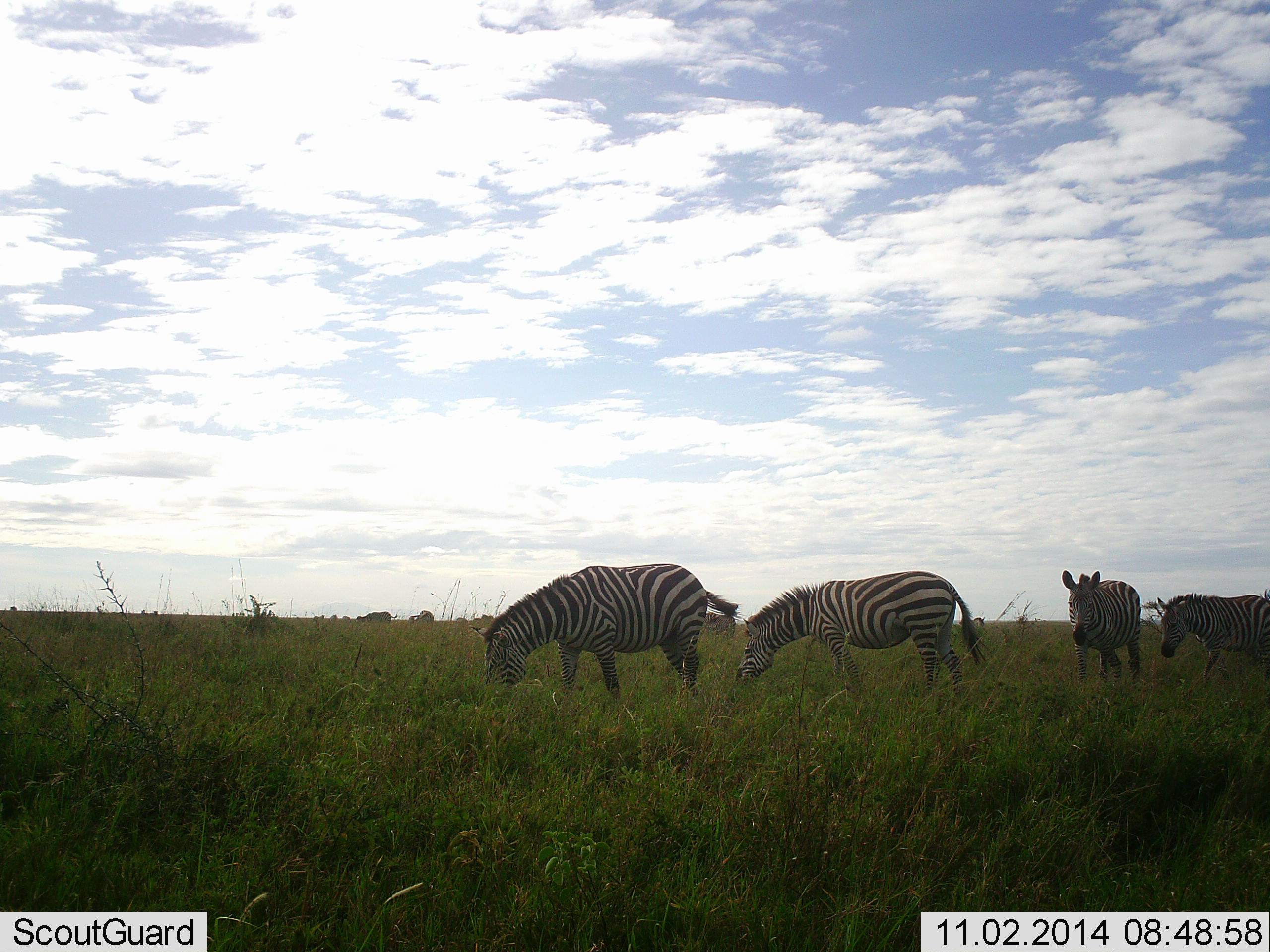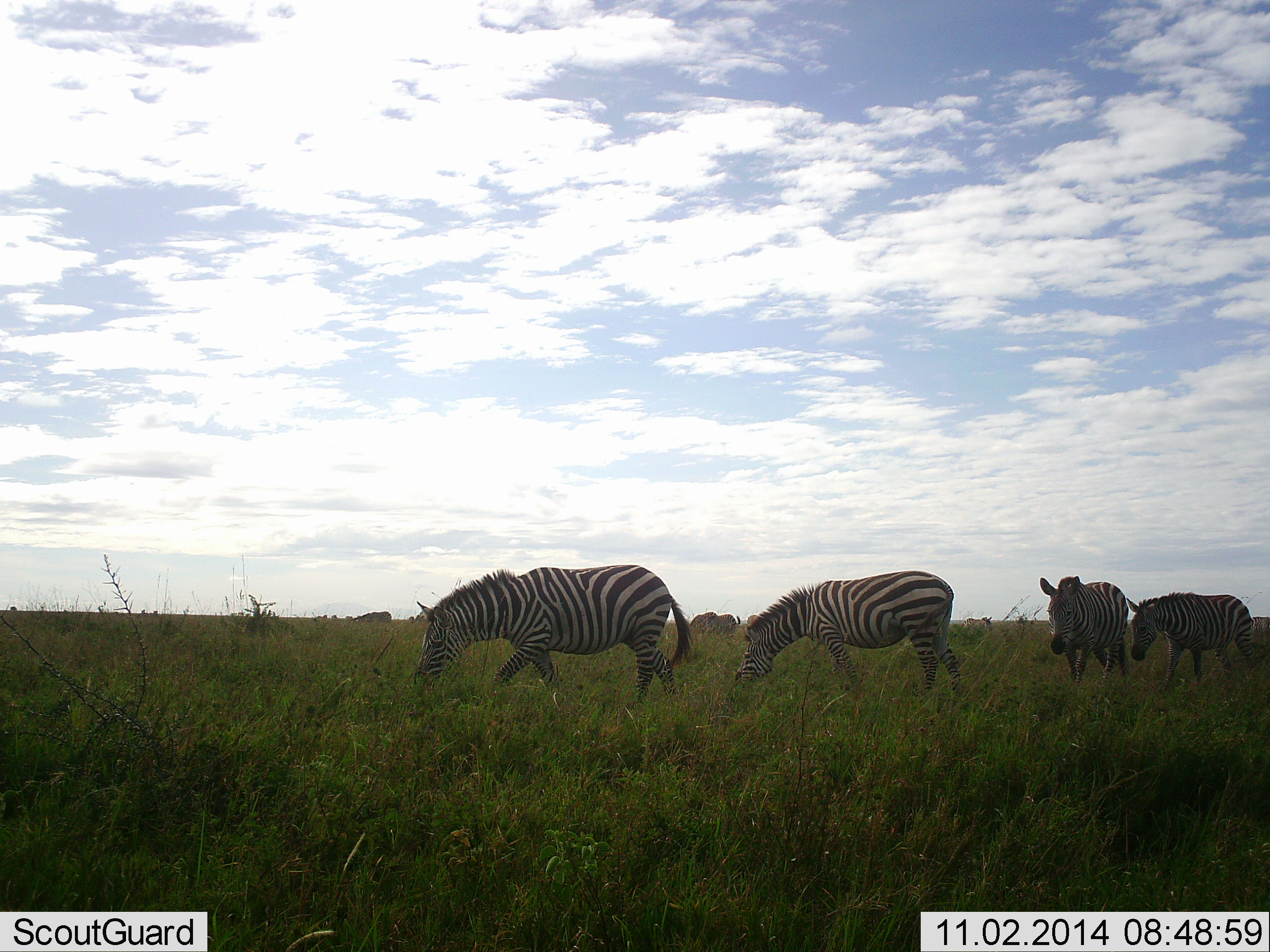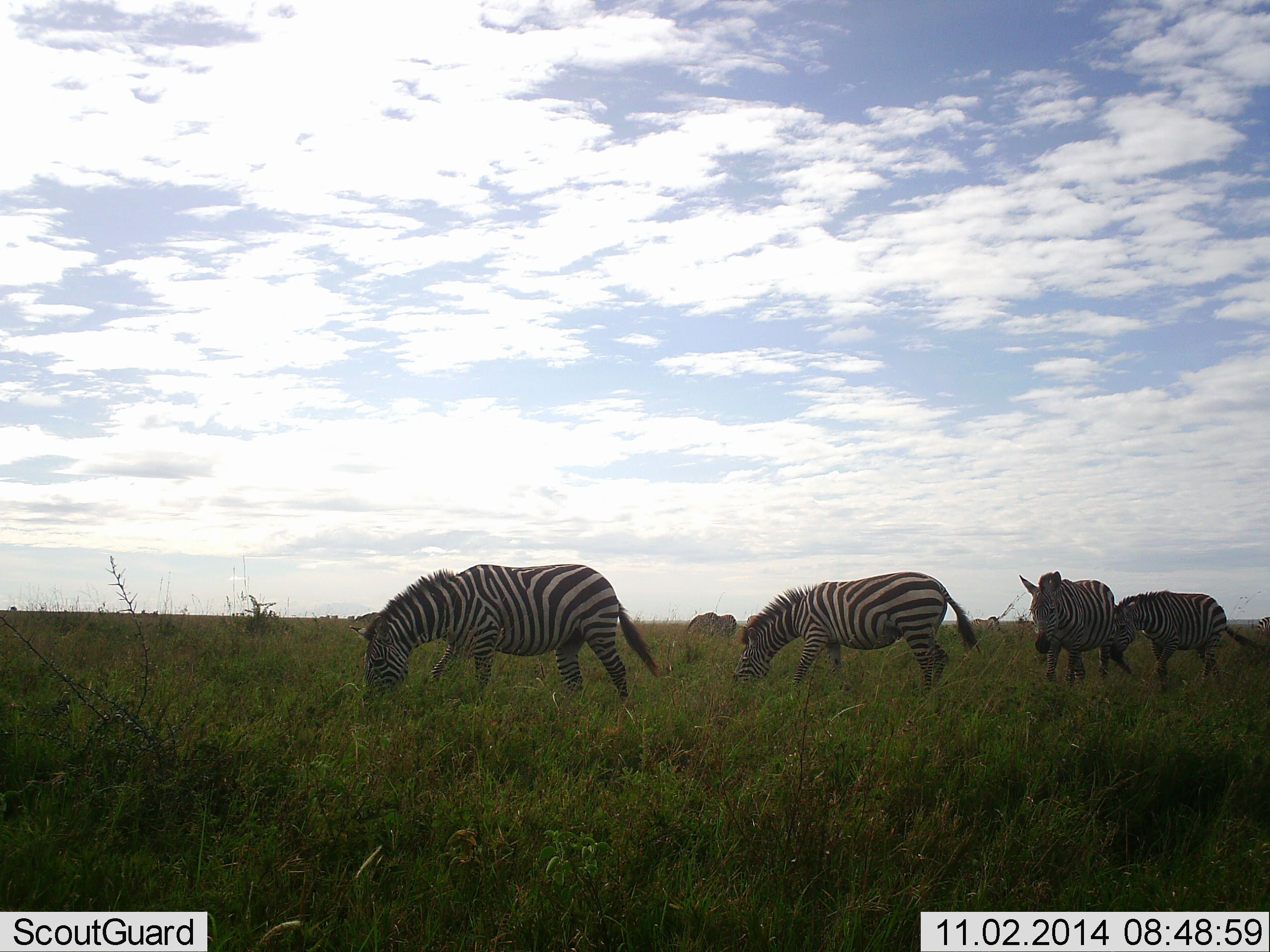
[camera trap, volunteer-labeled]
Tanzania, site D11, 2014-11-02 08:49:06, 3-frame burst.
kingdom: Animalia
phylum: Chordata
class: Mammalia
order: Perissodactyla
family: Equidae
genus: Equus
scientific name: Equus quagga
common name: plains zebra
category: zebra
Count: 6.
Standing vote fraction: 20%.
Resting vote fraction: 10%.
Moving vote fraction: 90%.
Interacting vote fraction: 0%.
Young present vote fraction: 0%.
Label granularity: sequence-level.